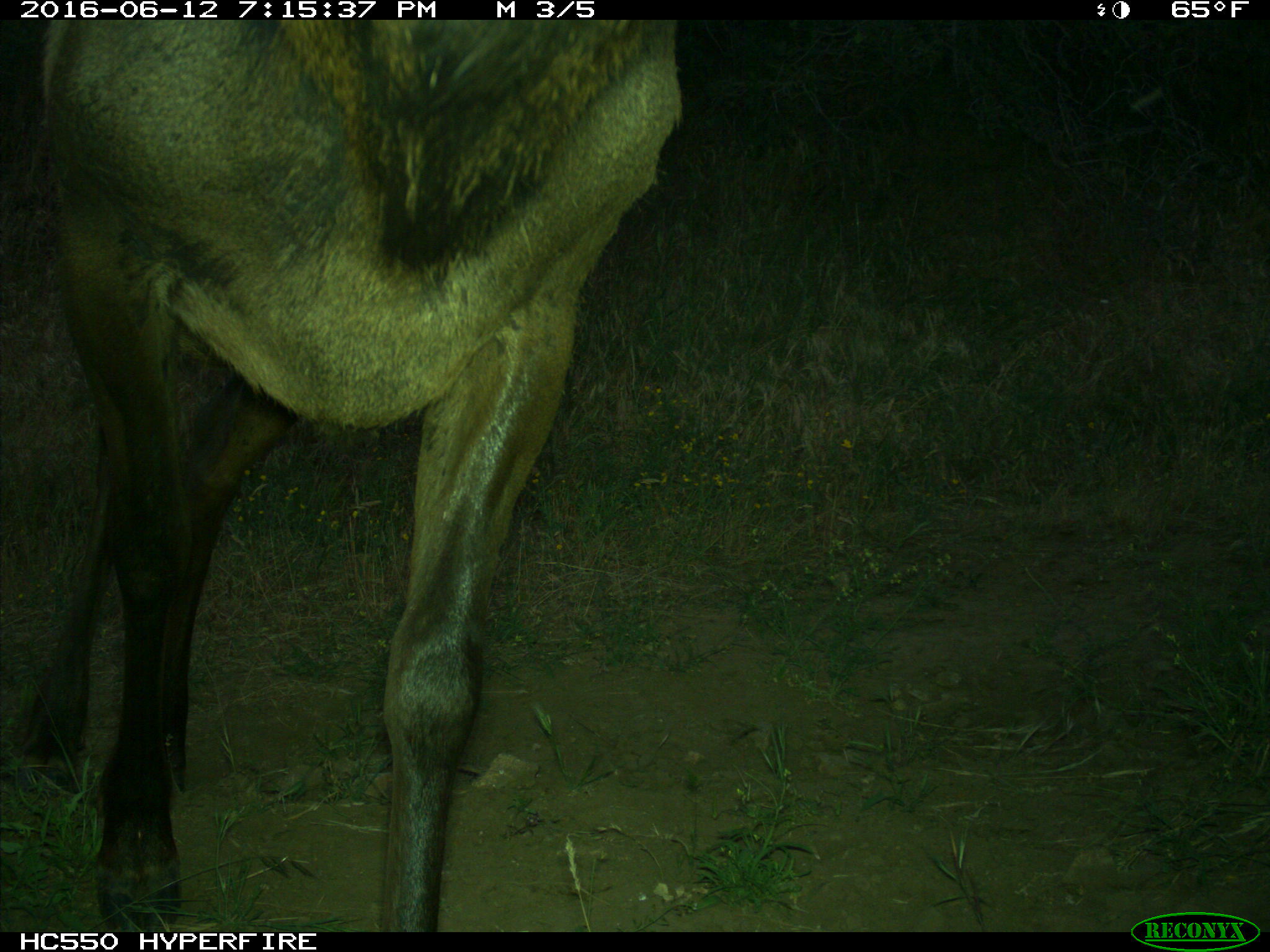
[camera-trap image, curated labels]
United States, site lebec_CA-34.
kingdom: Animalia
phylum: Chordata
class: Mammalia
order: Artiodactyla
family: Cervidae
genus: Cervus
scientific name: Cervus canadensis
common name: elk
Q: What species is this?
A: Cervus canadensis (elk).